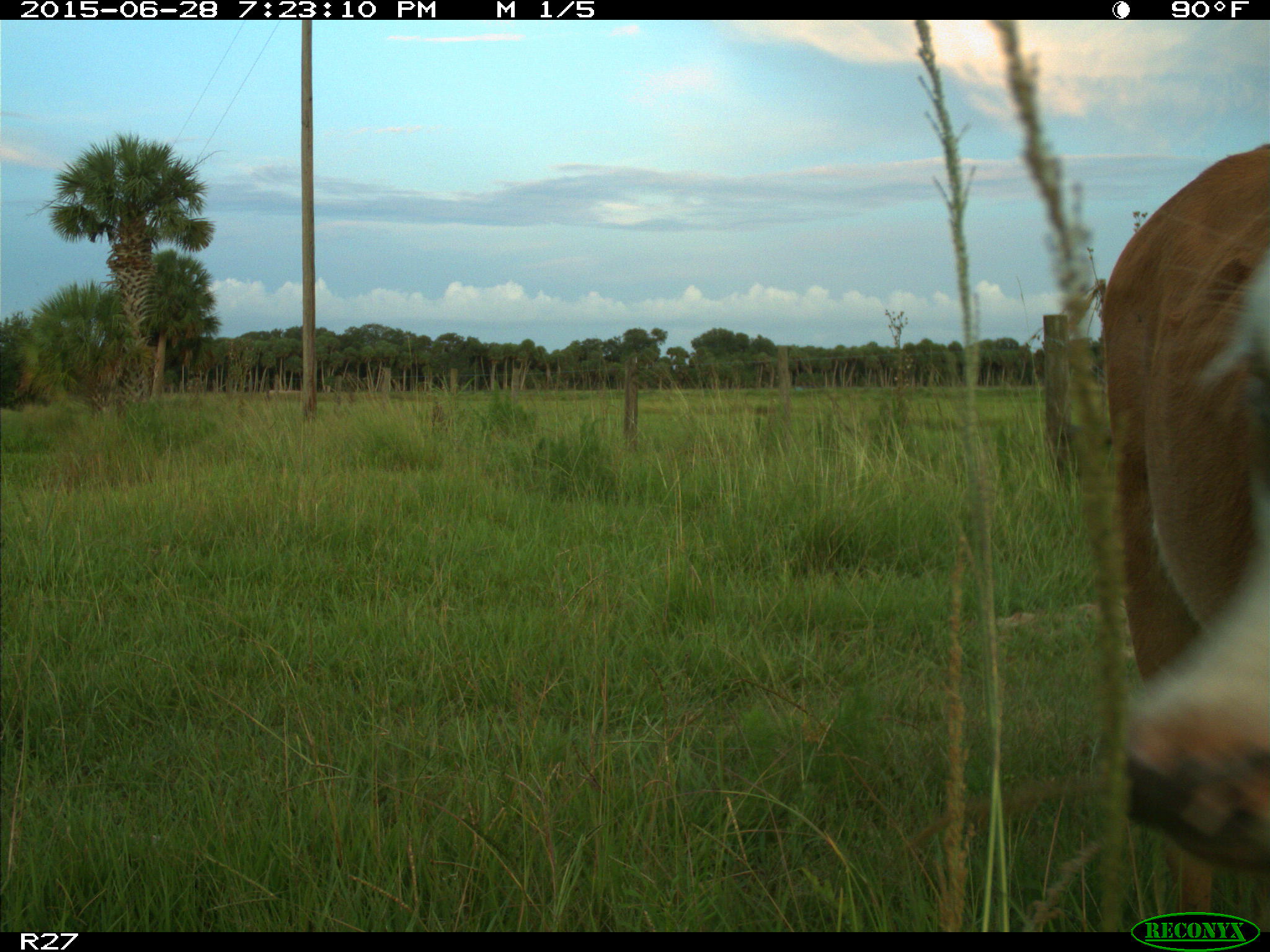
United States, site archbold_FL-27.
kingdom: Animalia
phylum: Chordata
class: Mammalia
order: Artiodactyla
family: Bovidae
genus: Bos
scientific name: Bos taurus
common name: domestic cow